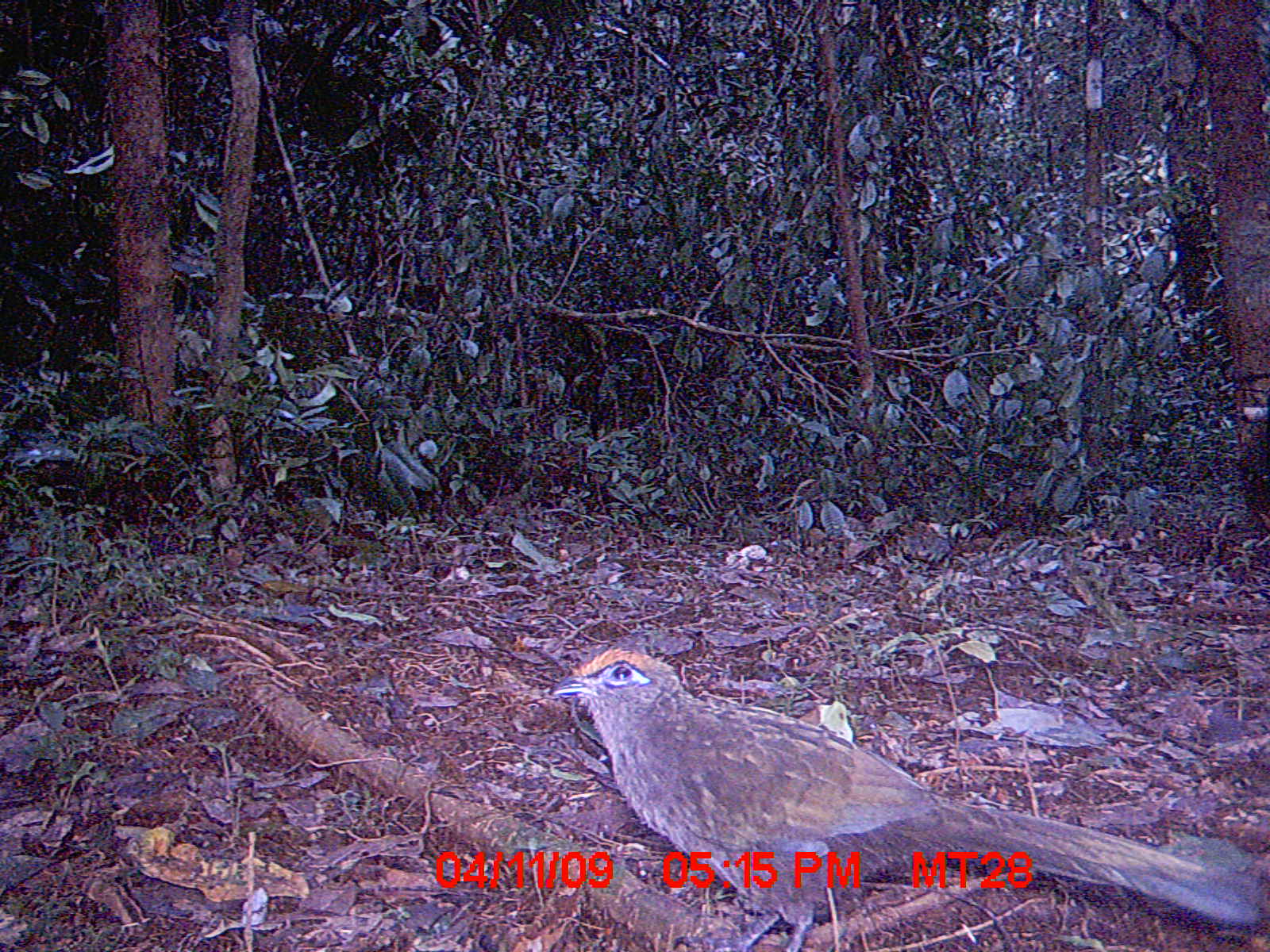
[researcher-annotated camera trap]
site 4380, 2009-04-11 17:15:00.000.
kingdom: Animalia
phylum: Chordata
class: Aves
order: Cuculiformes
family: Cuculidae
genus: Coua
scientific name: Coua ruficeps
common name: red-capped coua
Coua ruficeps (red-capped coua), count 1.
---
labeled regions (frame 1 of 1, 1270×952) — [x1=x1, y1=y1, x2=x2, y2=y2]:
coua ruficeps: [x1=542, y1=638, x2=1266, y2=948]